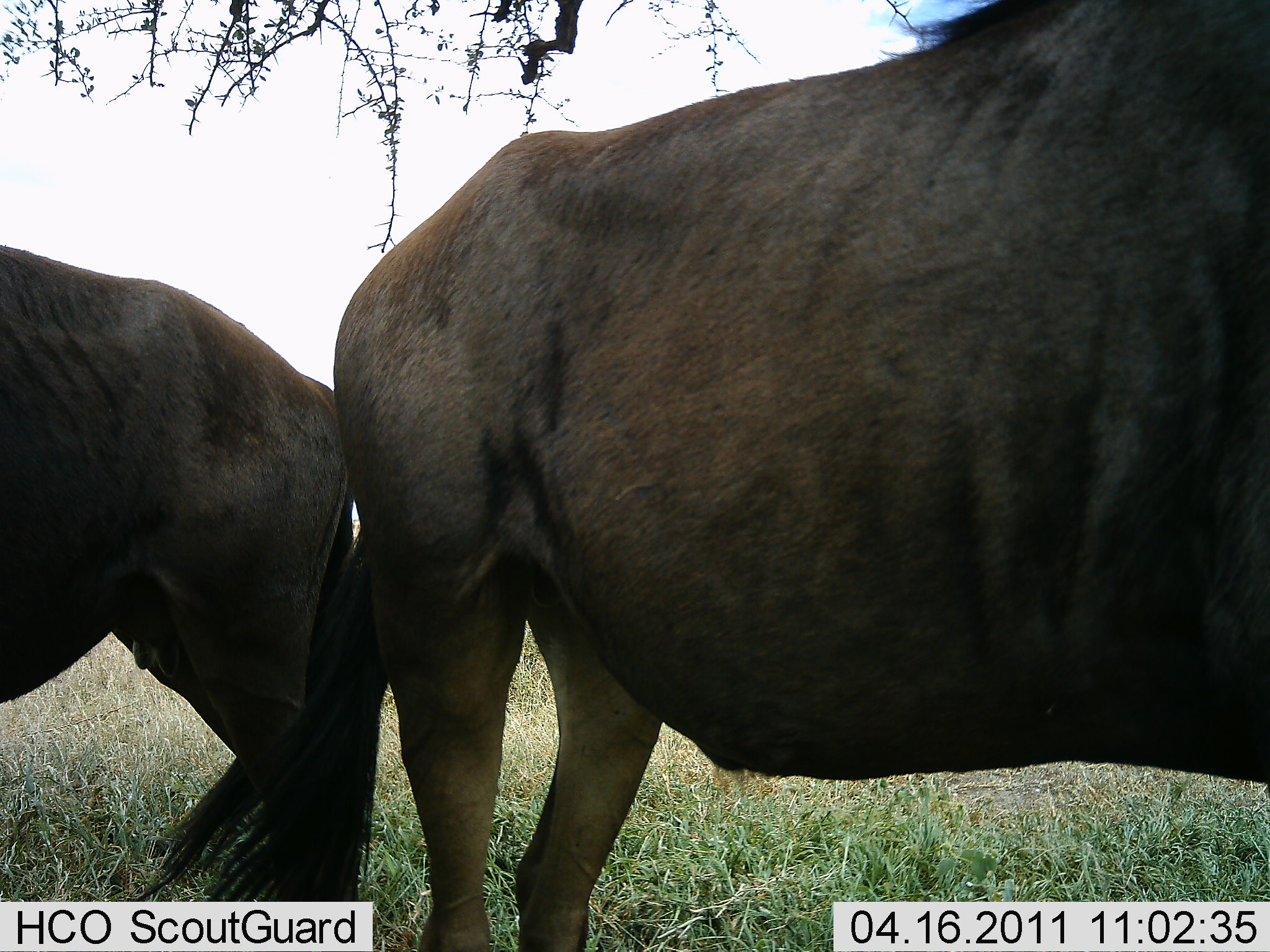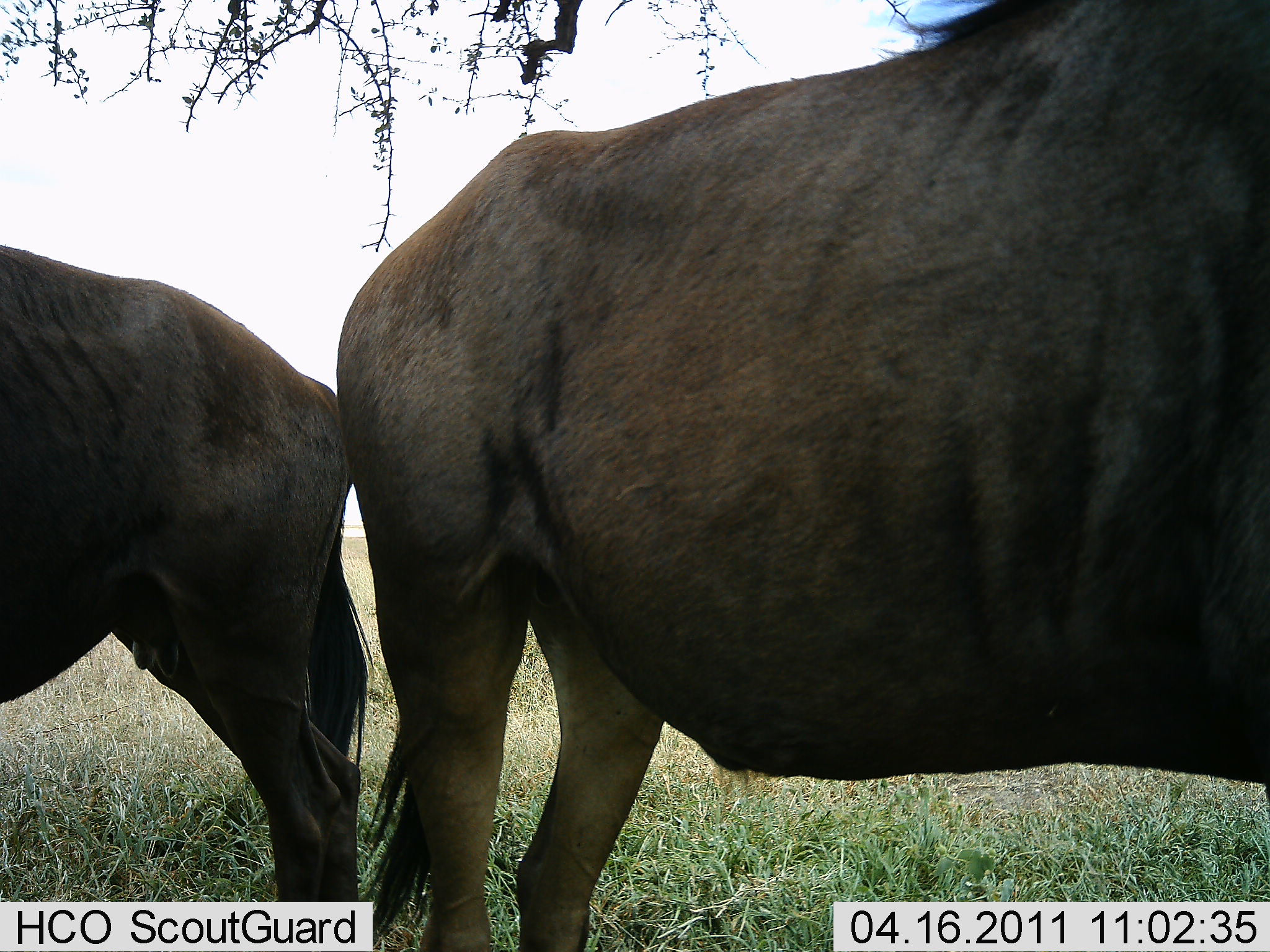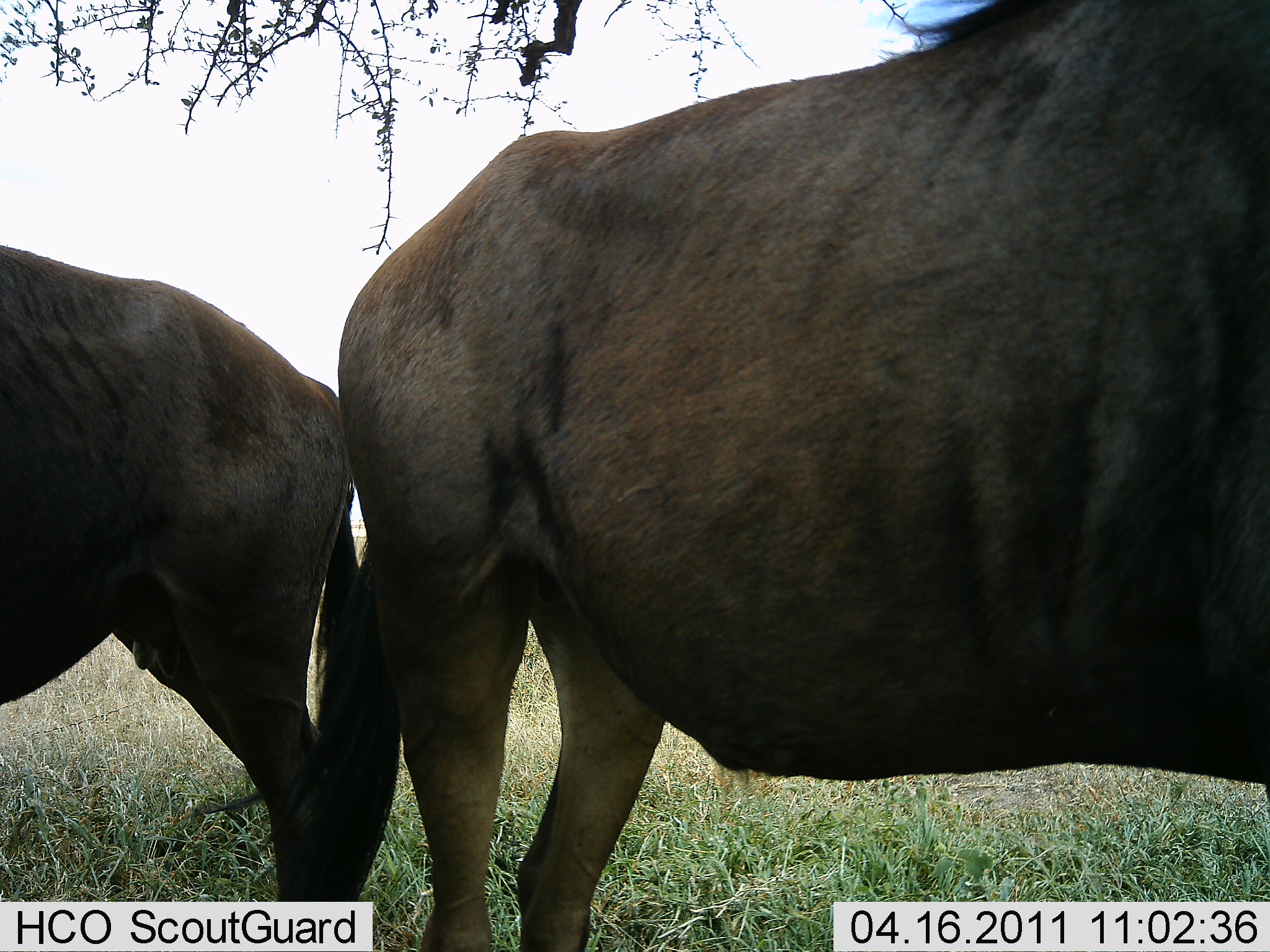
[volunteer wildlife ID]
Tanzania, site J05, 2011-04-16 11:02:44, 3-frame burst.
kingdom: Animalia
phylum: Chordata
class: Mammalia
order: Artiodactyla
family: Bovidae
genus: Connochaetes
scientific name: Connochaetes taurinus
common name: blue wildebeest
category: wildebeest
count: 2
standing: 100%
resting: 15%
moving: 0%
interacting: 0%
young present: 23%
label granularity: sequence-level